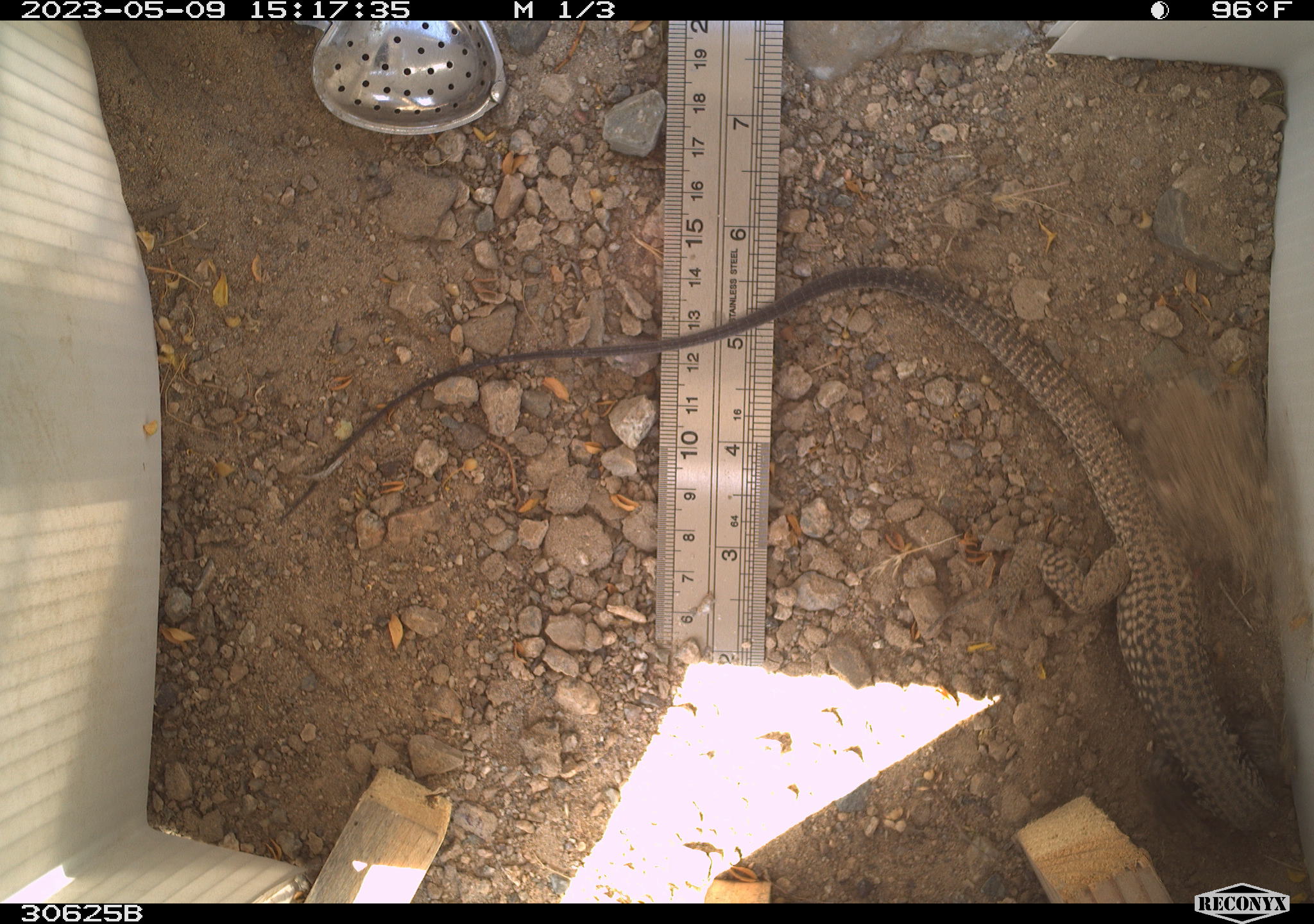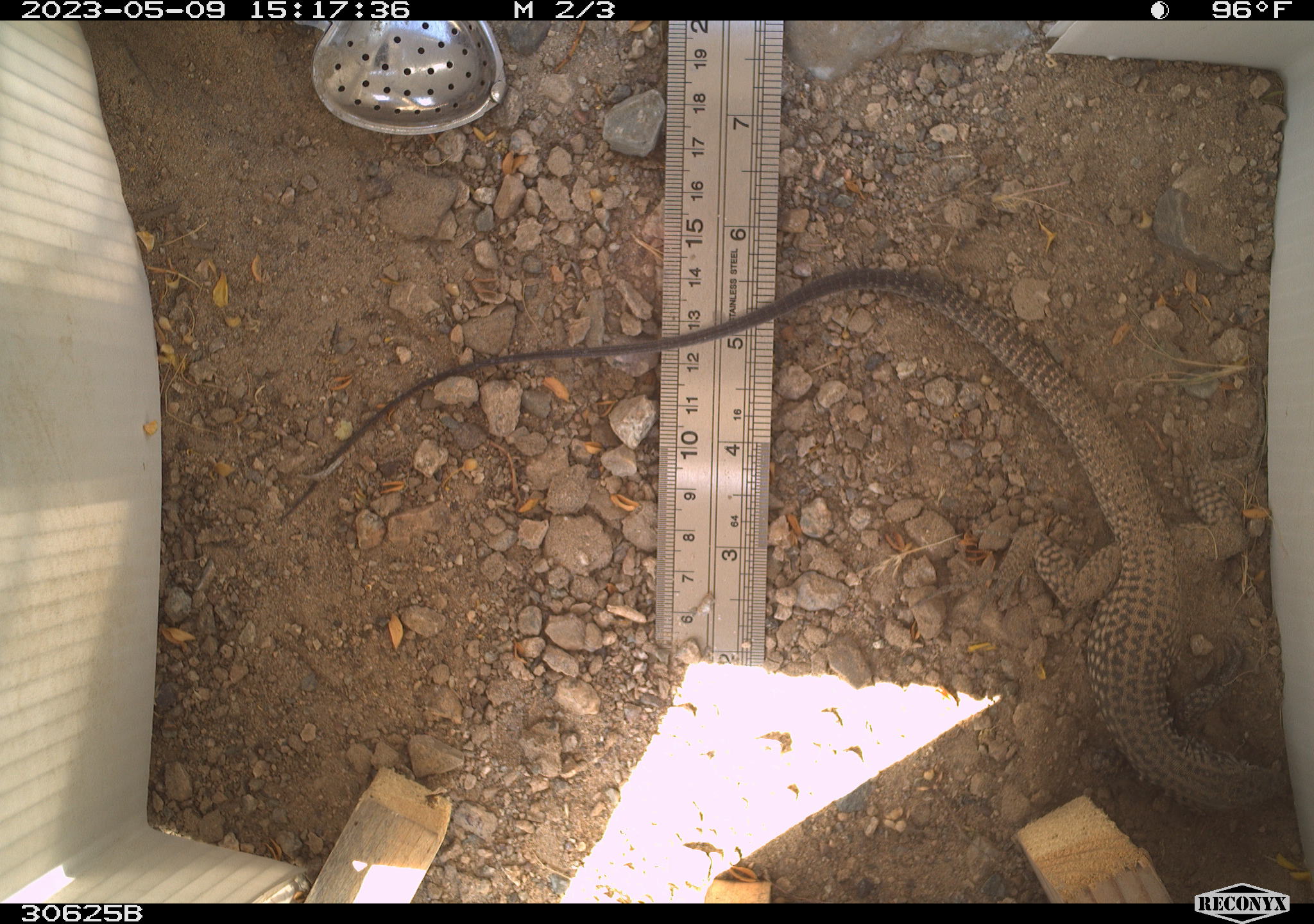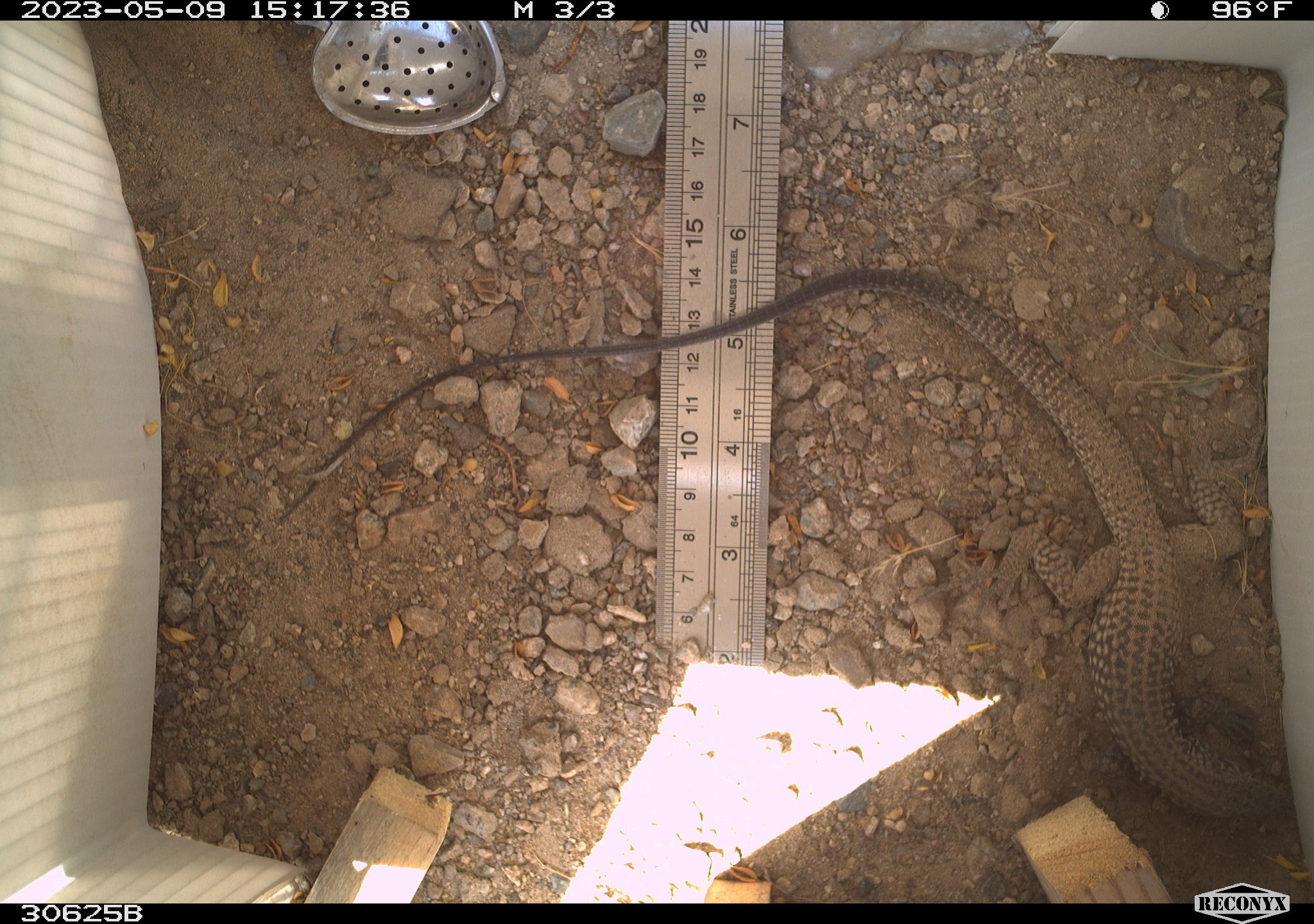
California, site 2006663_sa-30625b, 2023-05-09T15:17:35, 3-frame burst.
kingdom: Animalia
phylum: Chordata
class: Reptilia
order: Squamata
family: Teiidae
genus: Aspidoscelis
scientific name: Aspidoscelis tigris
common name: western whiptail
Western whiptail (Aspidoscelis tigris).